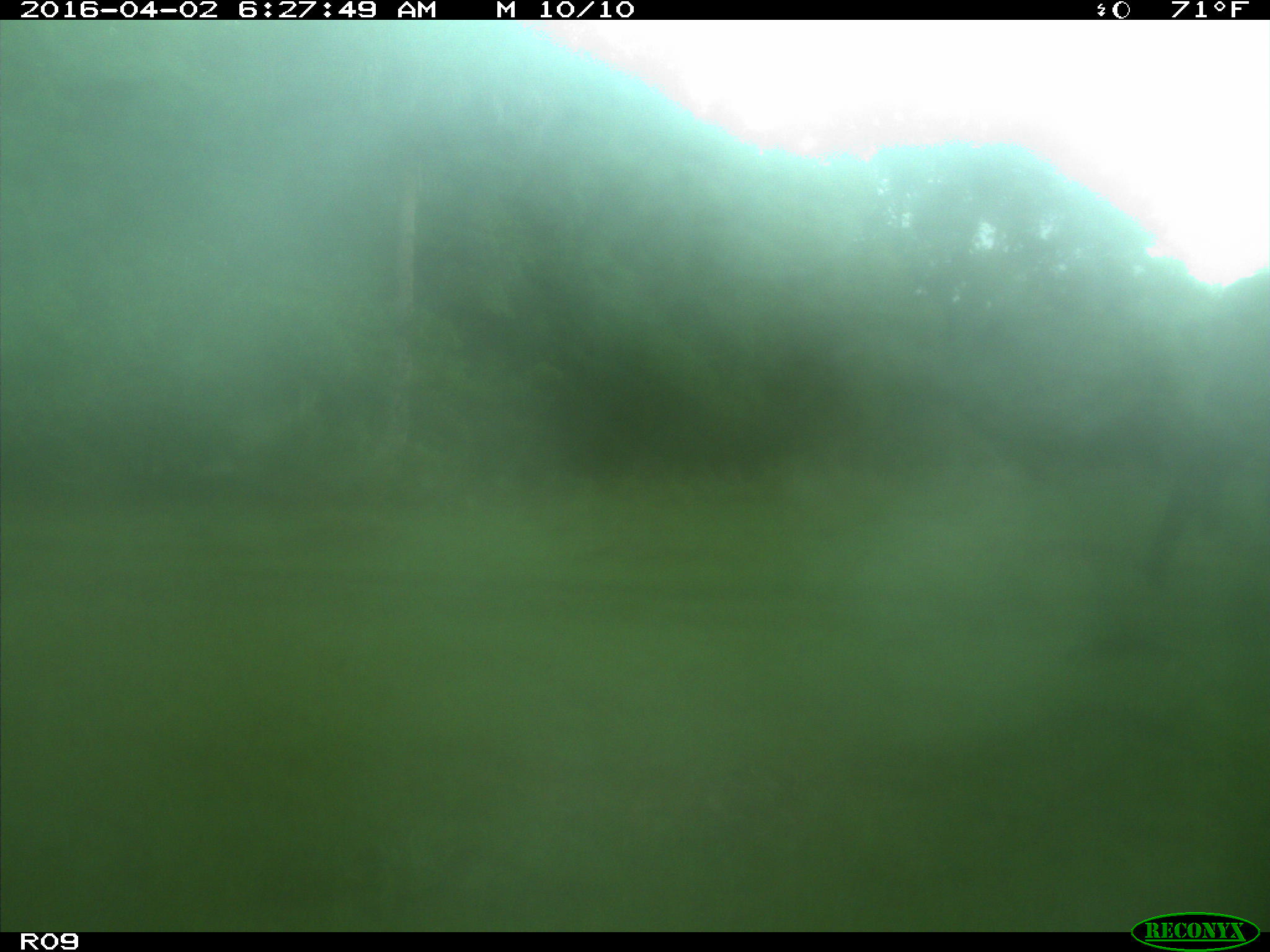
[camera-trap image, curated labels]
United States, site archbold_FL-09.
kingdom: Animalia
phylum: Chordata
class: Mammalia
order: Artiodactyla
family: Bovidae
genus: Bos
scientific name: Bos taurus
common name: domestic cow